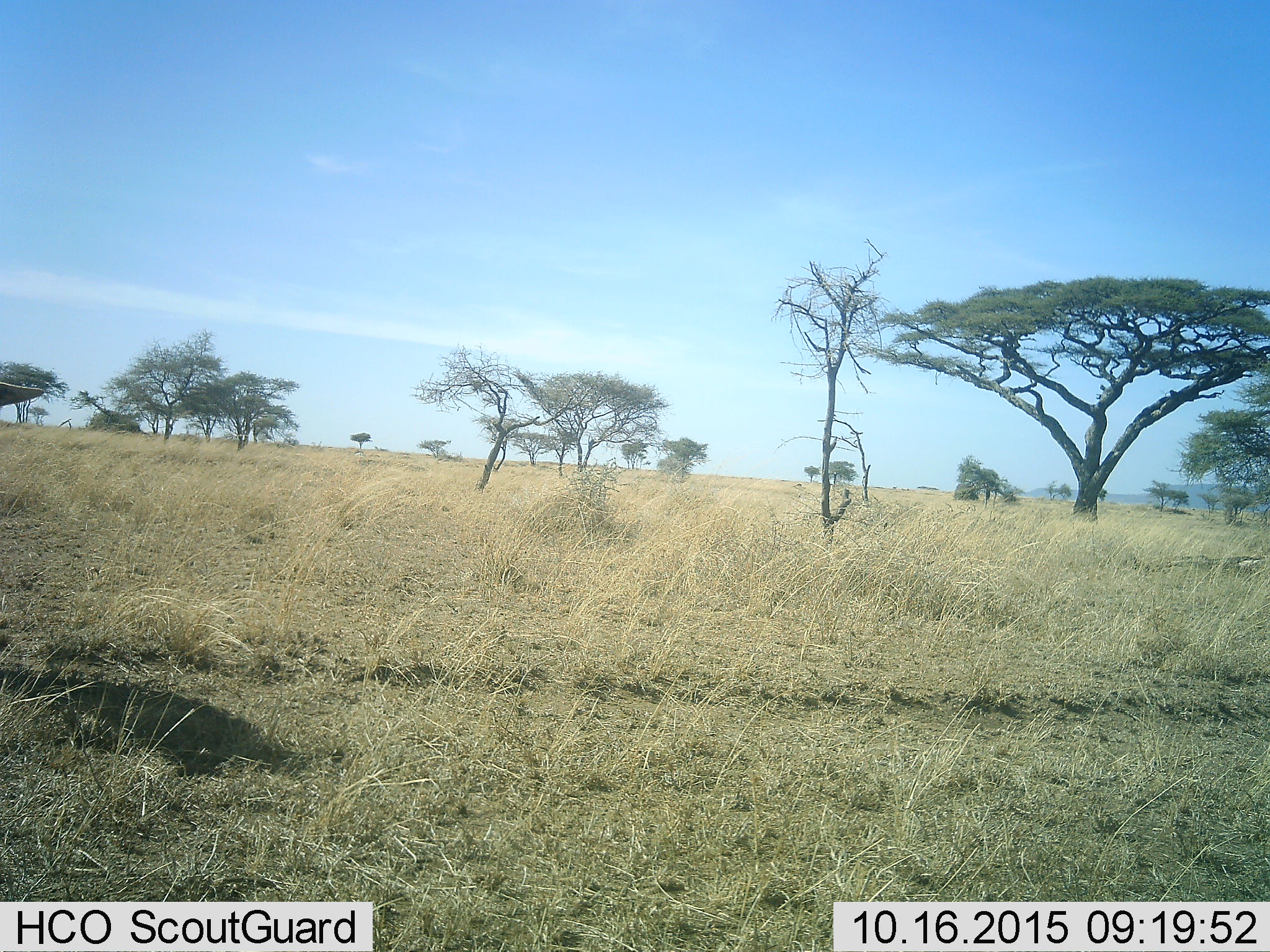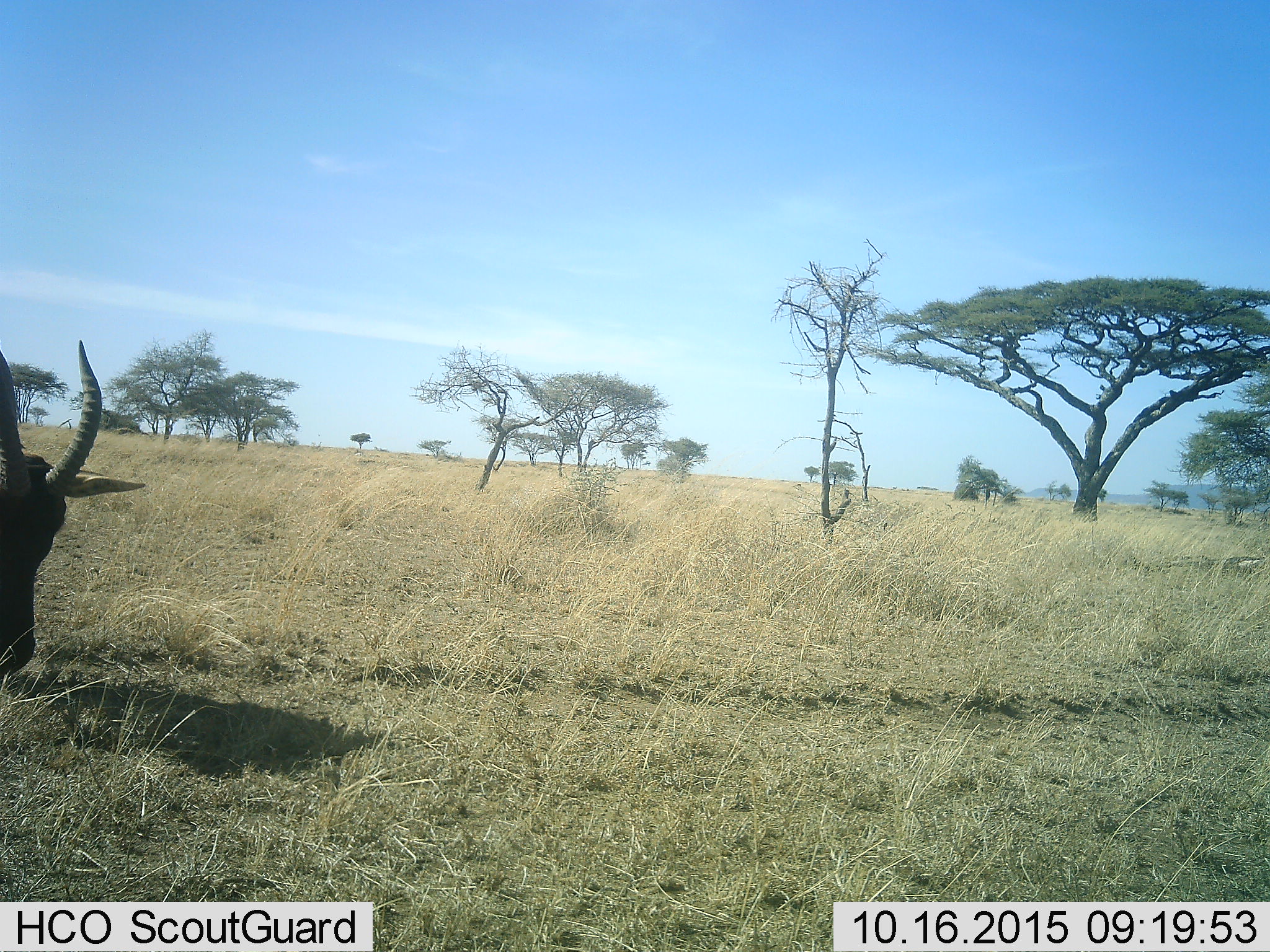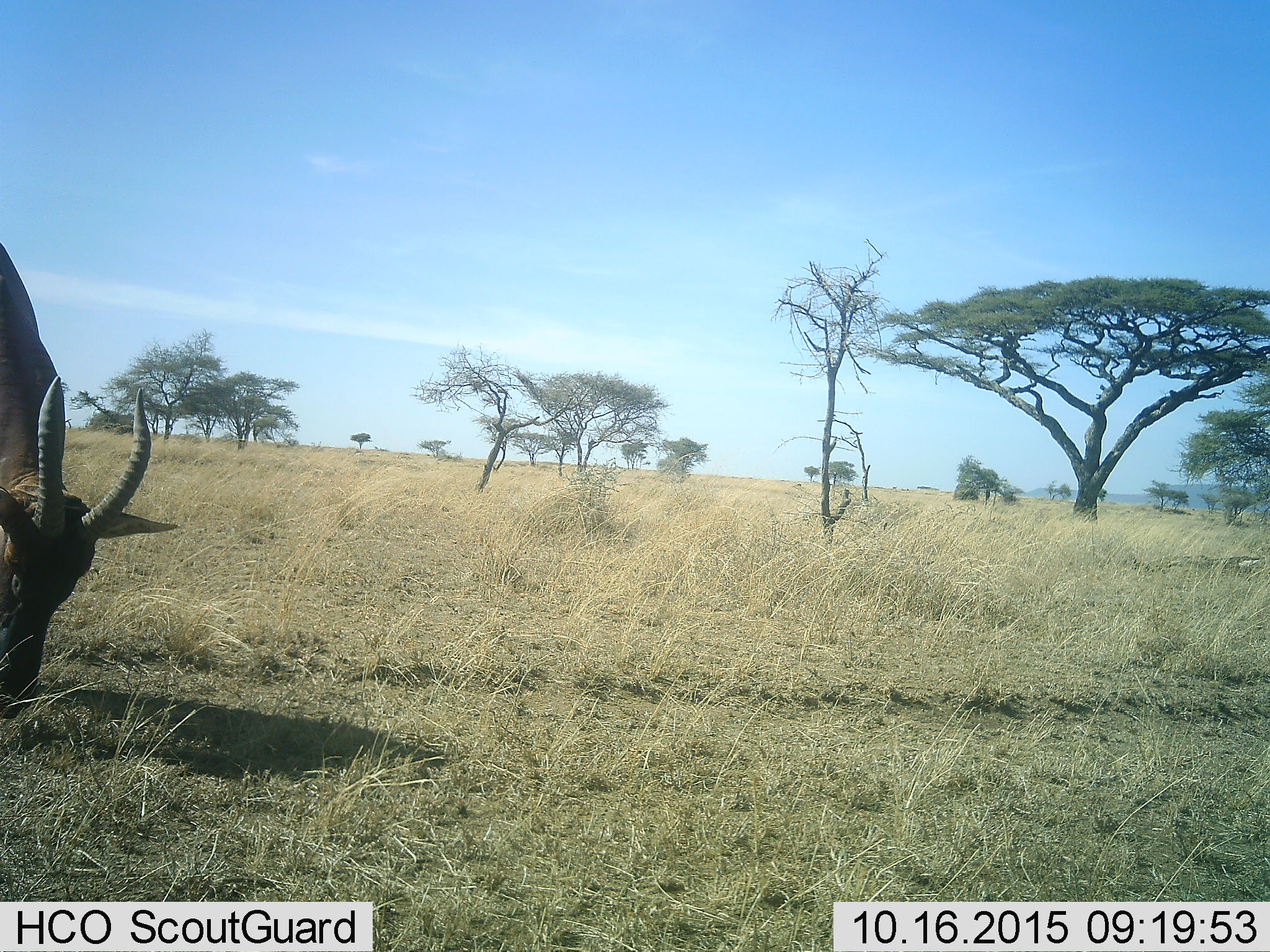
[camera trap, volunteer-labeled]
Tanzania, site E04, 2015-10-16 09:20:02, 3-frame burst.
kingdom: Animalia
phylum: Chordata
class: Mammalia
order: Artiodactyla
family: Bovidae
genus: Damaliscus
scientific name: Damaliscus lunatus jimela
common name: topi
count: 1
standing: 17%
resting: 0%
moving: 33%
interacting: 0%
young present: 0%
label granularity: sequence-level